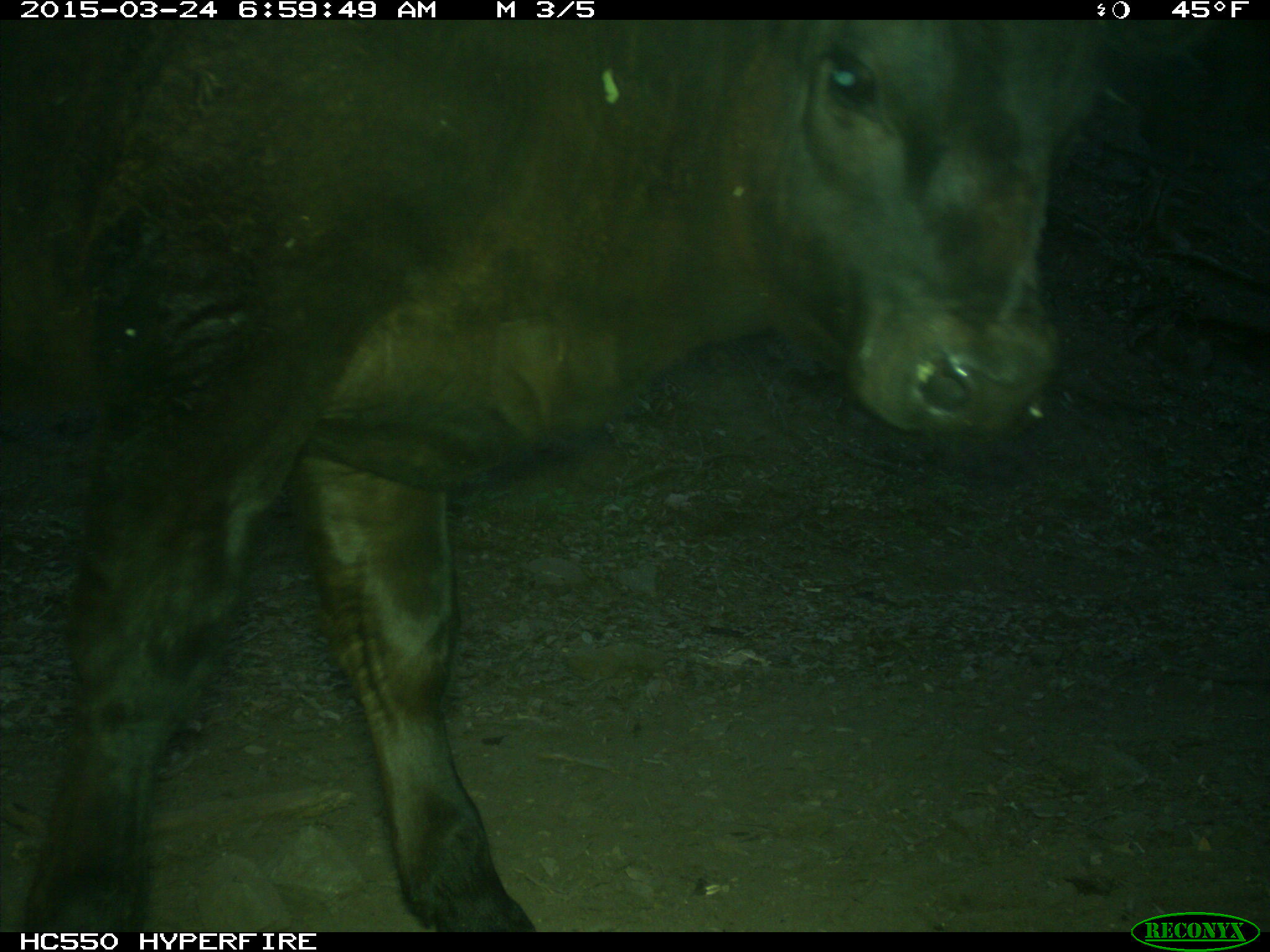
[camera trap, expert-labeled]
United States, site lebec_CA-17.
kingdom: Animalia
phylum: Chordata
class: Mammalia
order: Artiodactyla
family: Bovidae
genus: Bos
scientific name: Bos taurus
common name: domestic cow